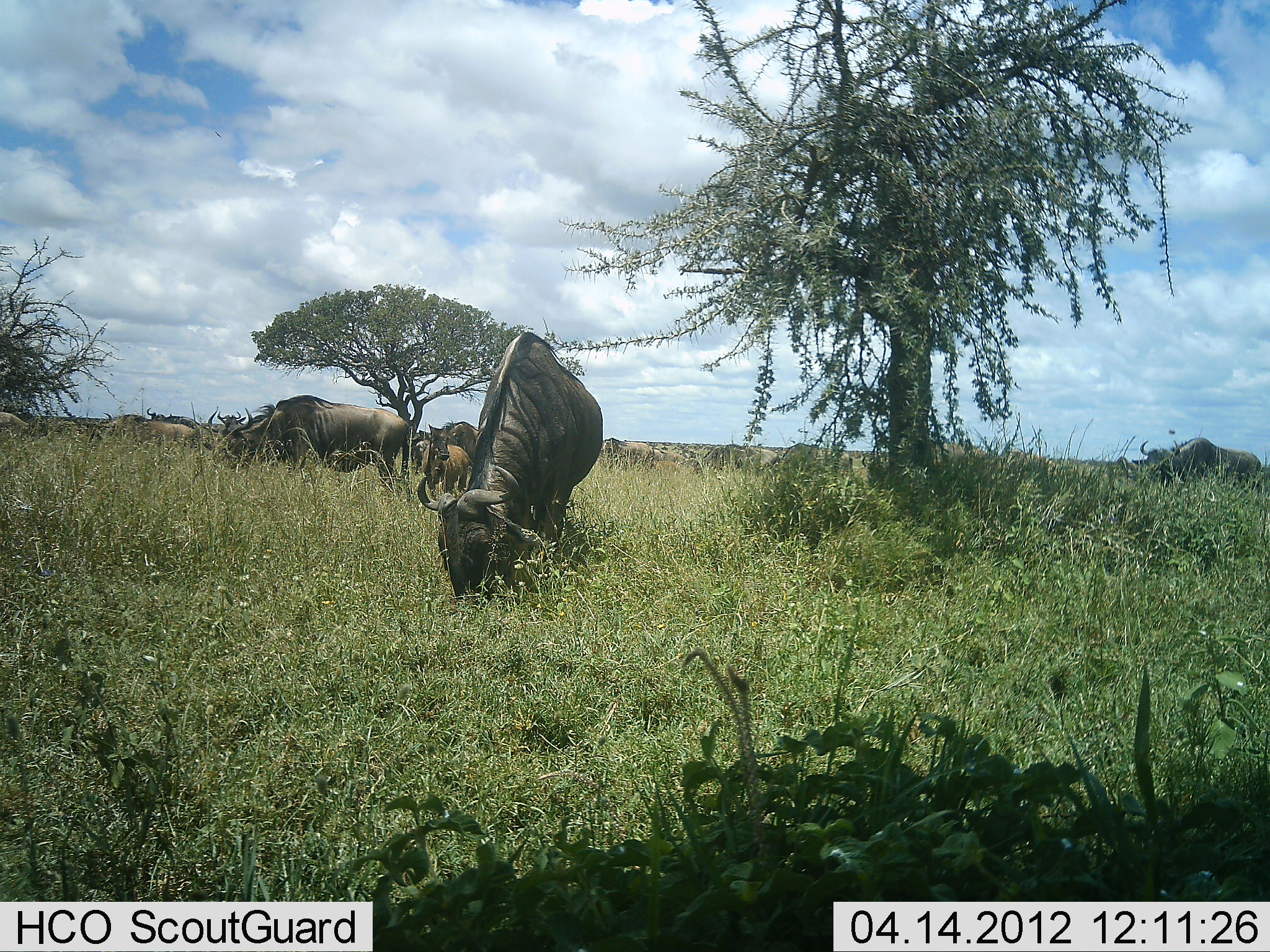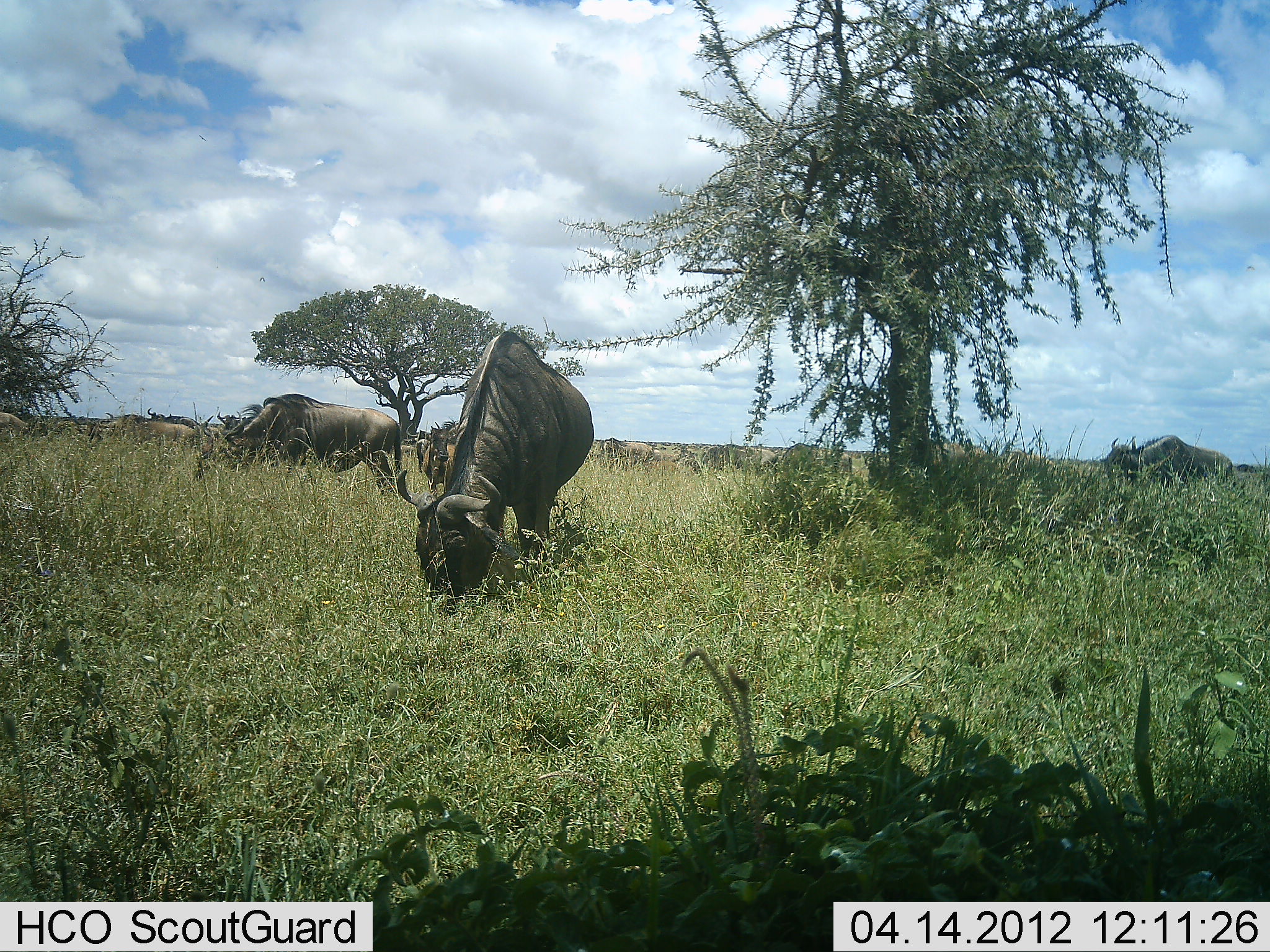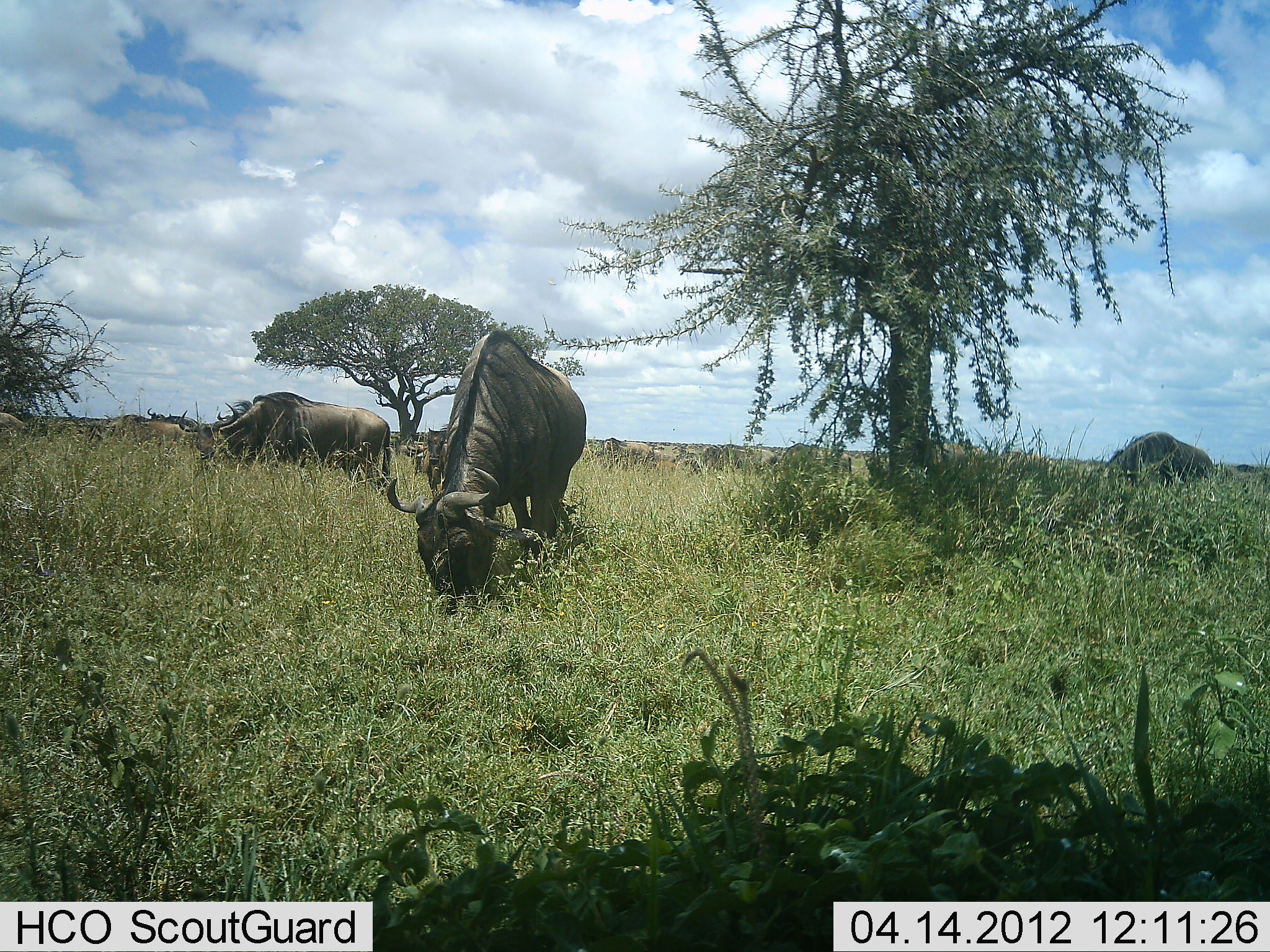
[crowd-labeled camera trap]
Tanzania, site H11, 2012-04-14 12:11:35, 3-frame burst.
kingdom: Animalia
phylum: Chordata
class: Mammalia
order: Artiodactyla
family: Bovidae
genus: Connochaetes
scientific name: Connochaetes taurinus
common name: blue wildebeest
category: wildebeest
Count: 9.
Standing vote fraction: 33%.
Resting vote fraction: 0%.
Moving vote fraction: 17%.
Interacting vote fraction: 0%.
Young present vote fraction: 6%.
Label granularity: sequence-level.